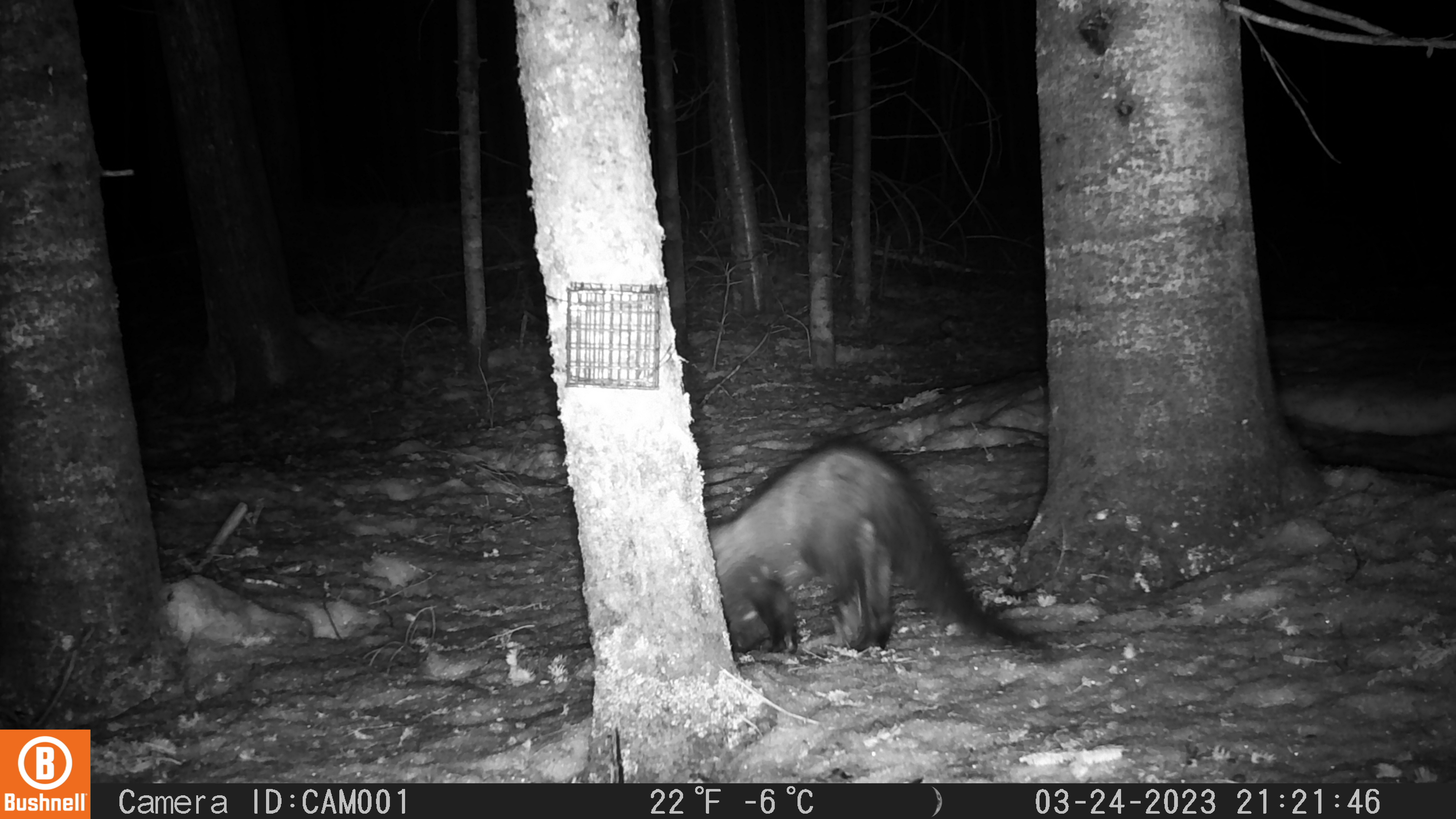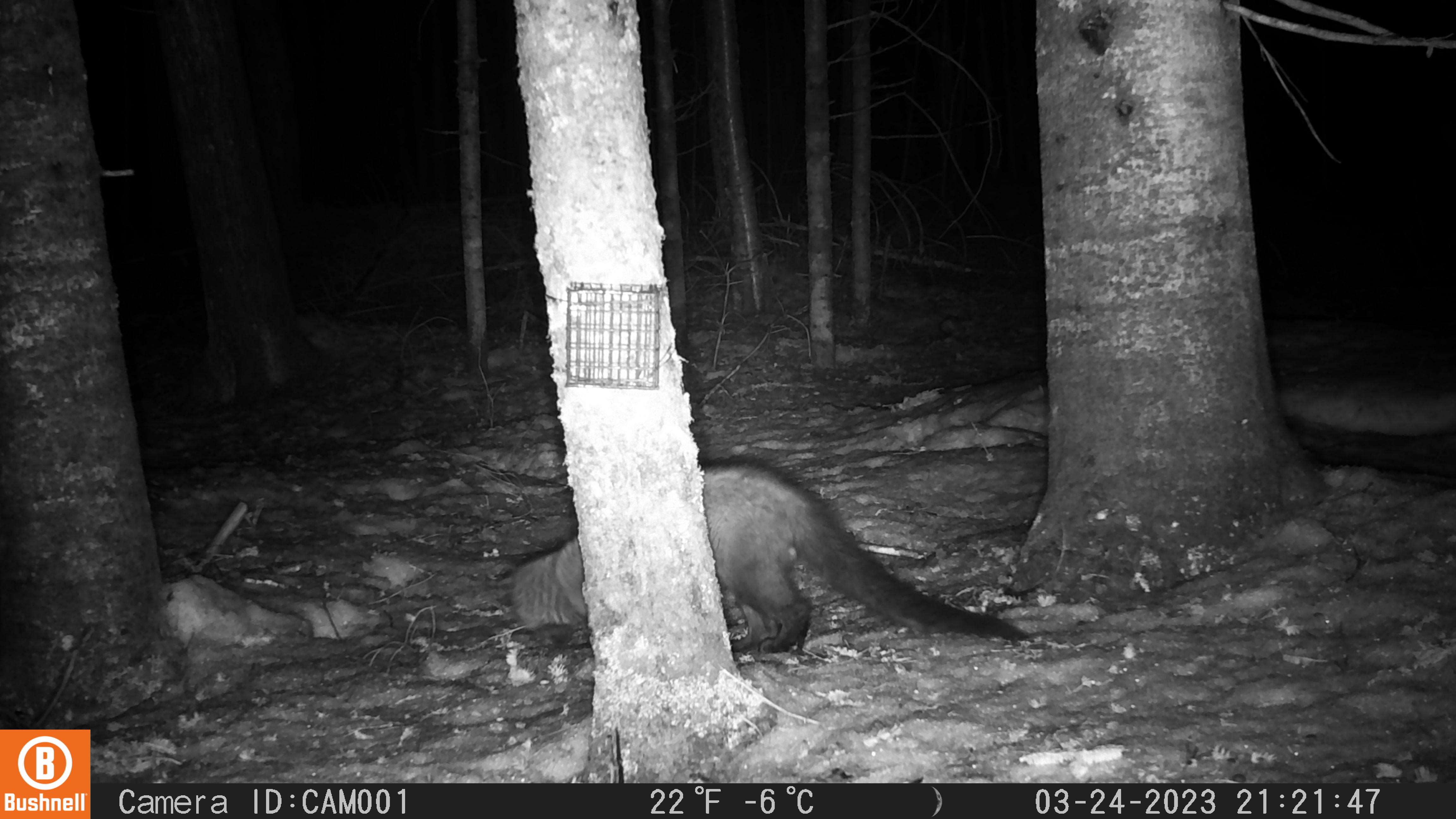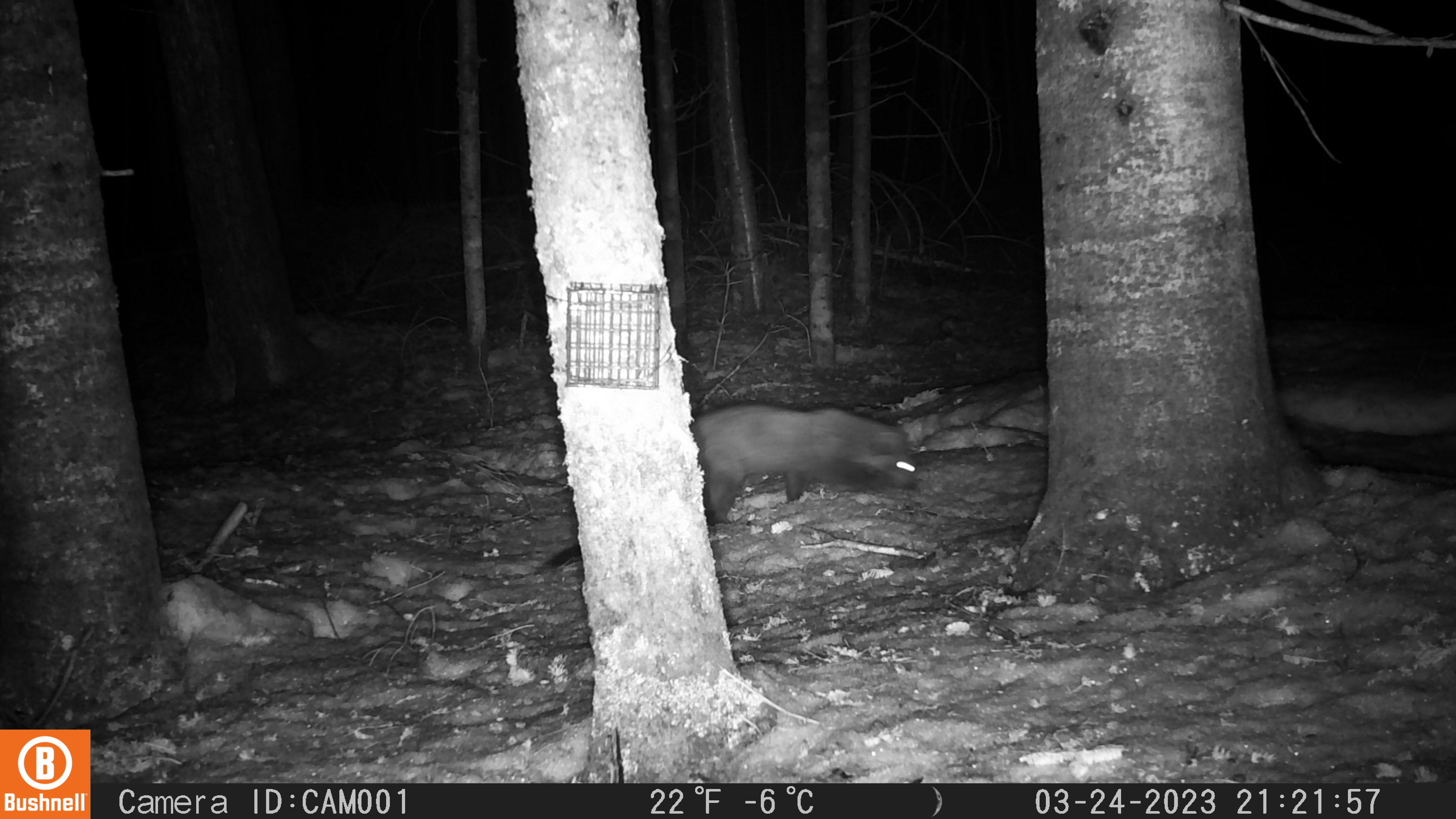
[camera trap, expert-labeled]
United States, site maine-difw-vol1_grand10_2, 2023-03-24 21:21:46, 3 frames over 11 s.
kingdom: Animalia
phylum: Chordata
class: Mammalia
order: Carnivora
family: Mustelidae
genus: Pekania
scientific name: Pekania pennanti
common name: fisher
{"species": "fisher (Pekania pennanti)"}